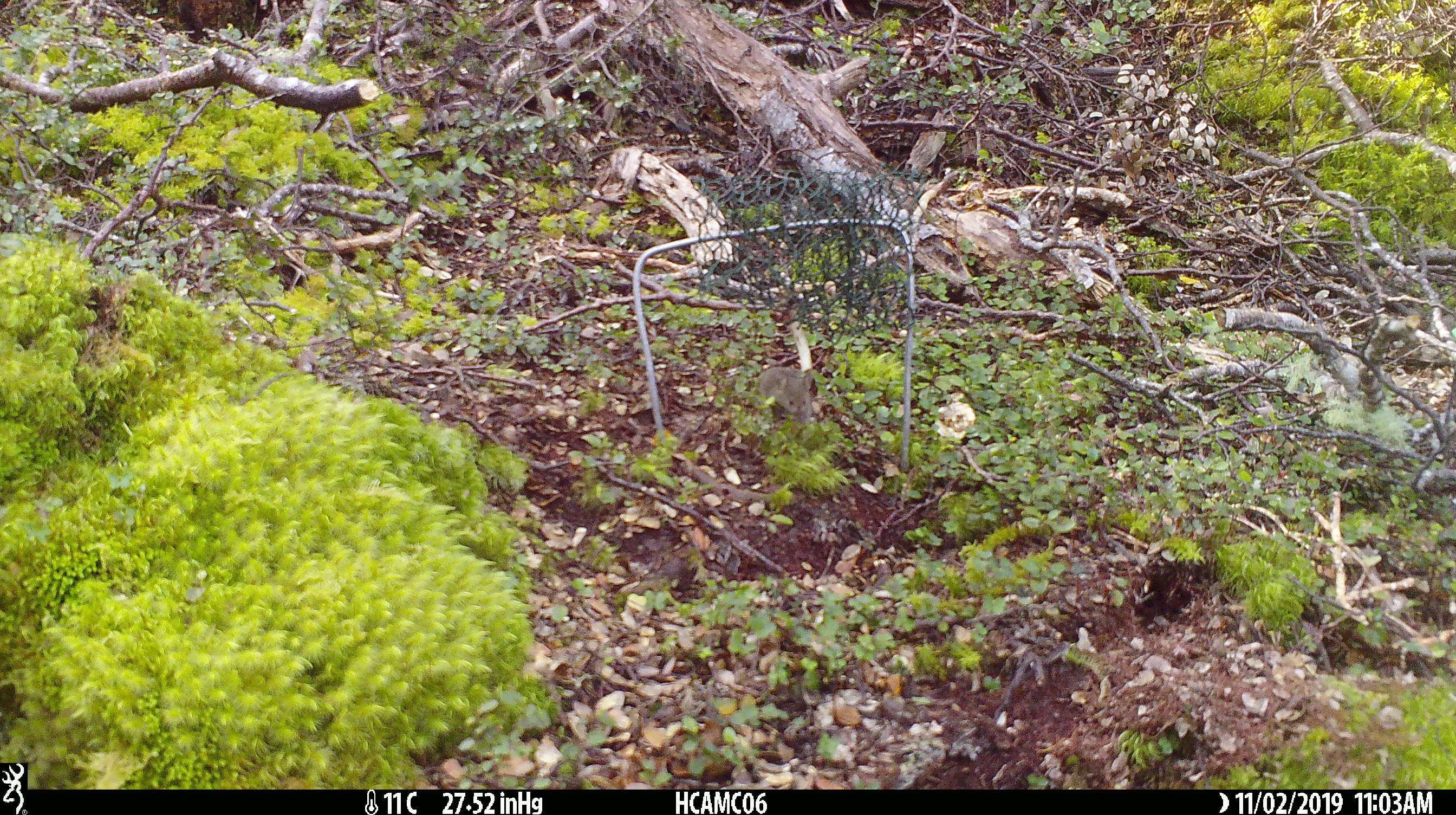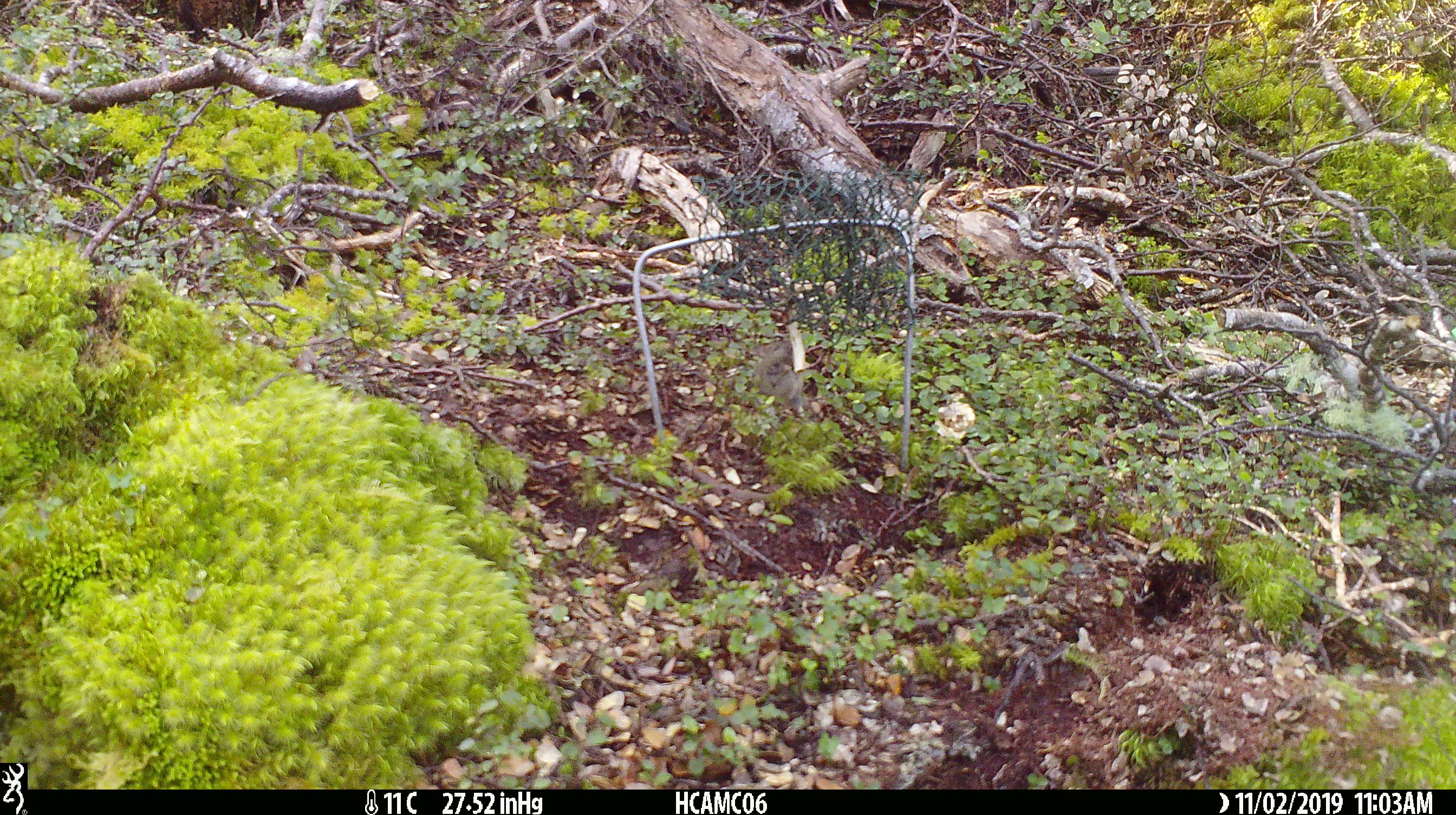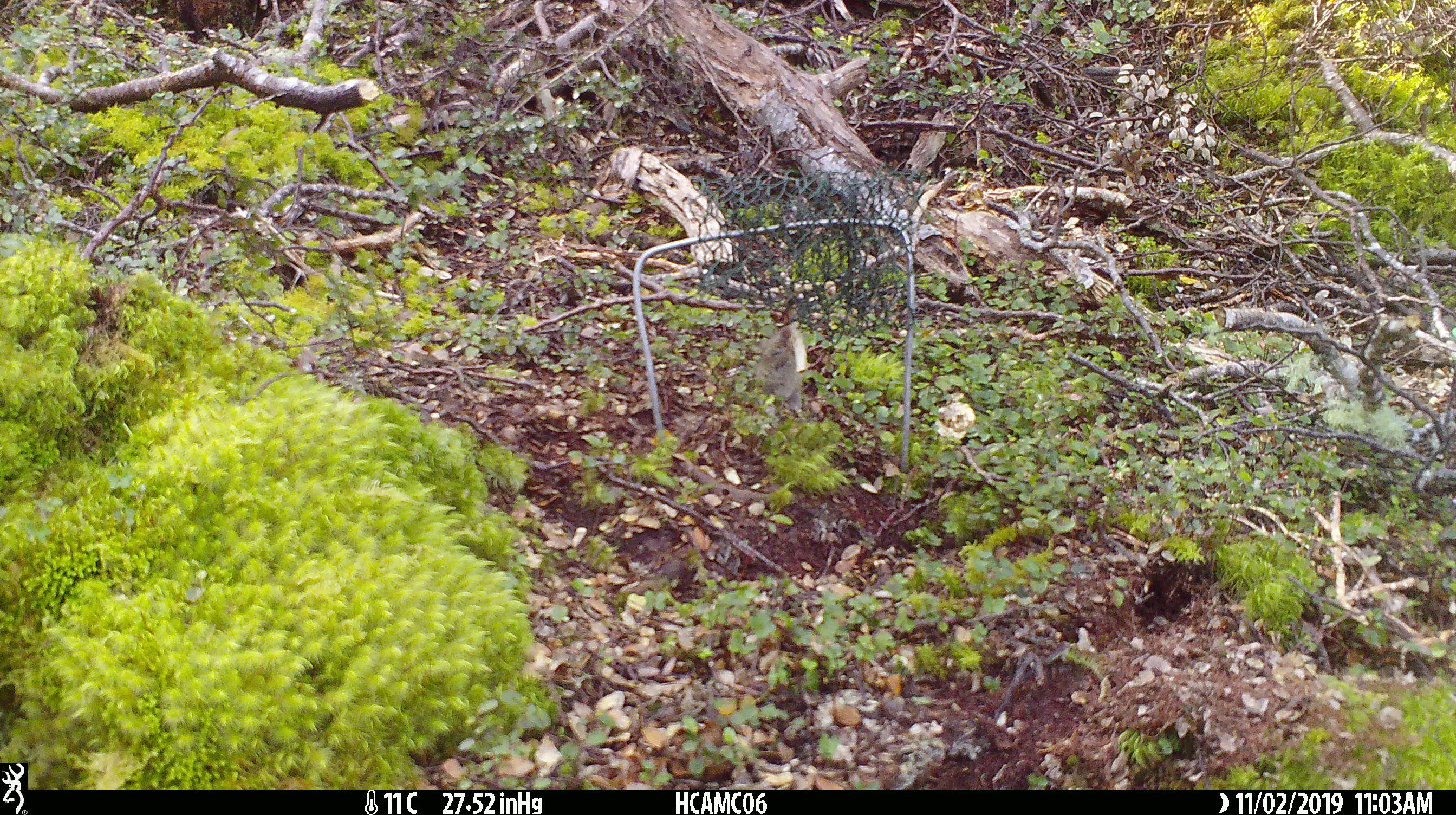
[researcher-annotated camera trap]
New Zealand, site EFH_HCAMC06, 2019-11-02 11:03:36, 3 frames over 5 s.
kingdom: Animalia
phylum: Chordata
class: Mammalia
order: Rodentia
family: Muridae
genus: Mus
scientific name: Mus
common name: mouse